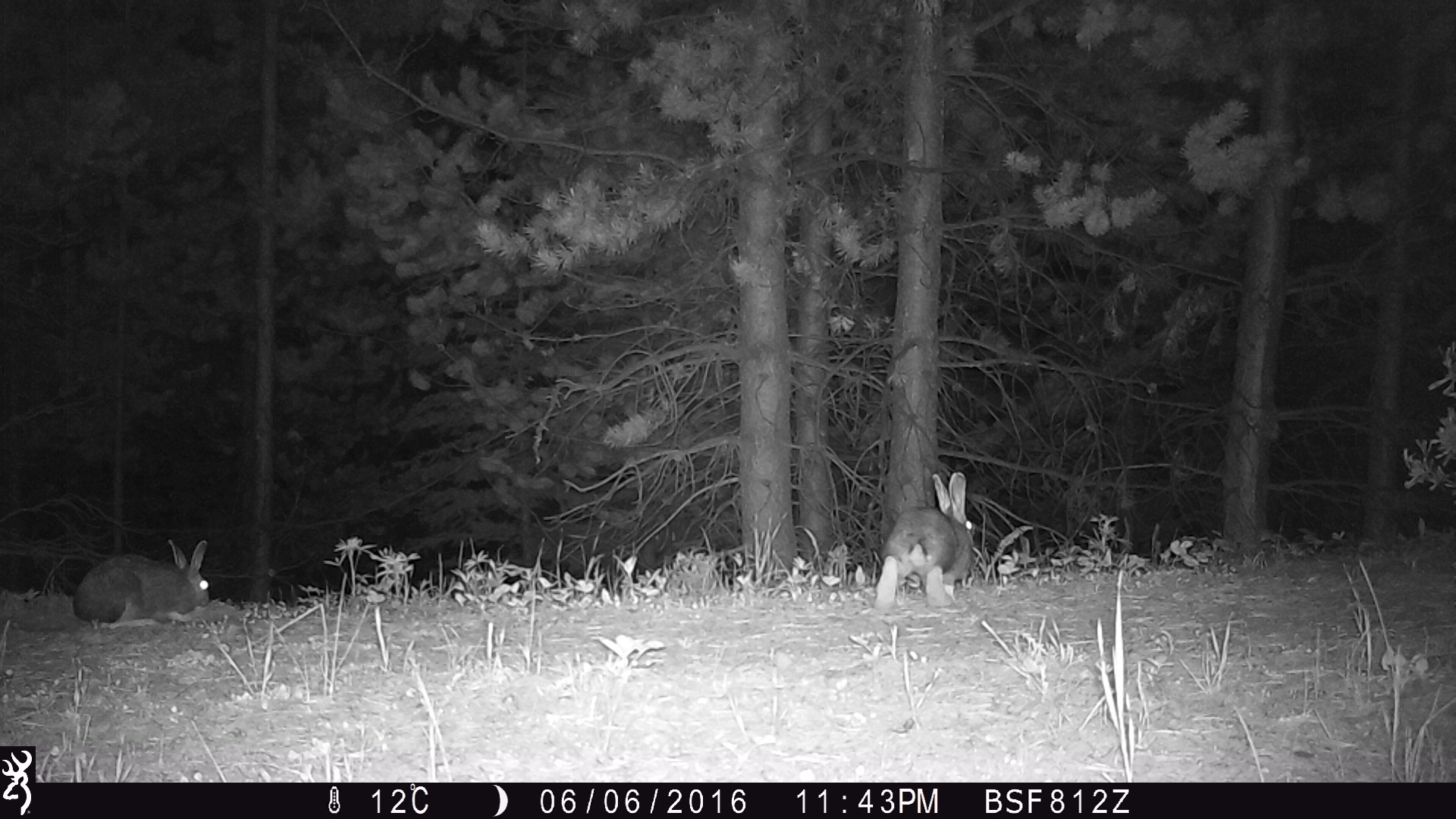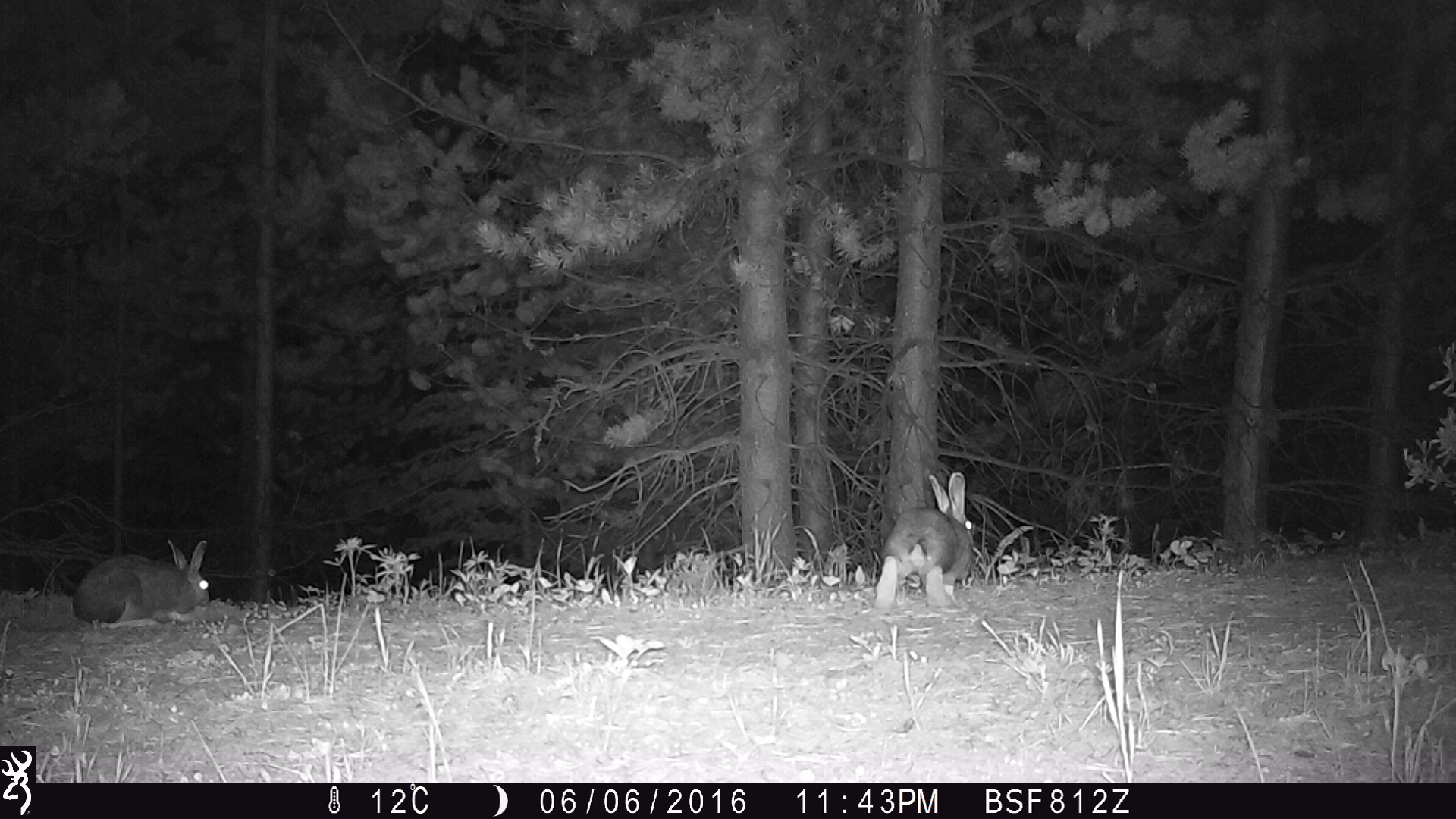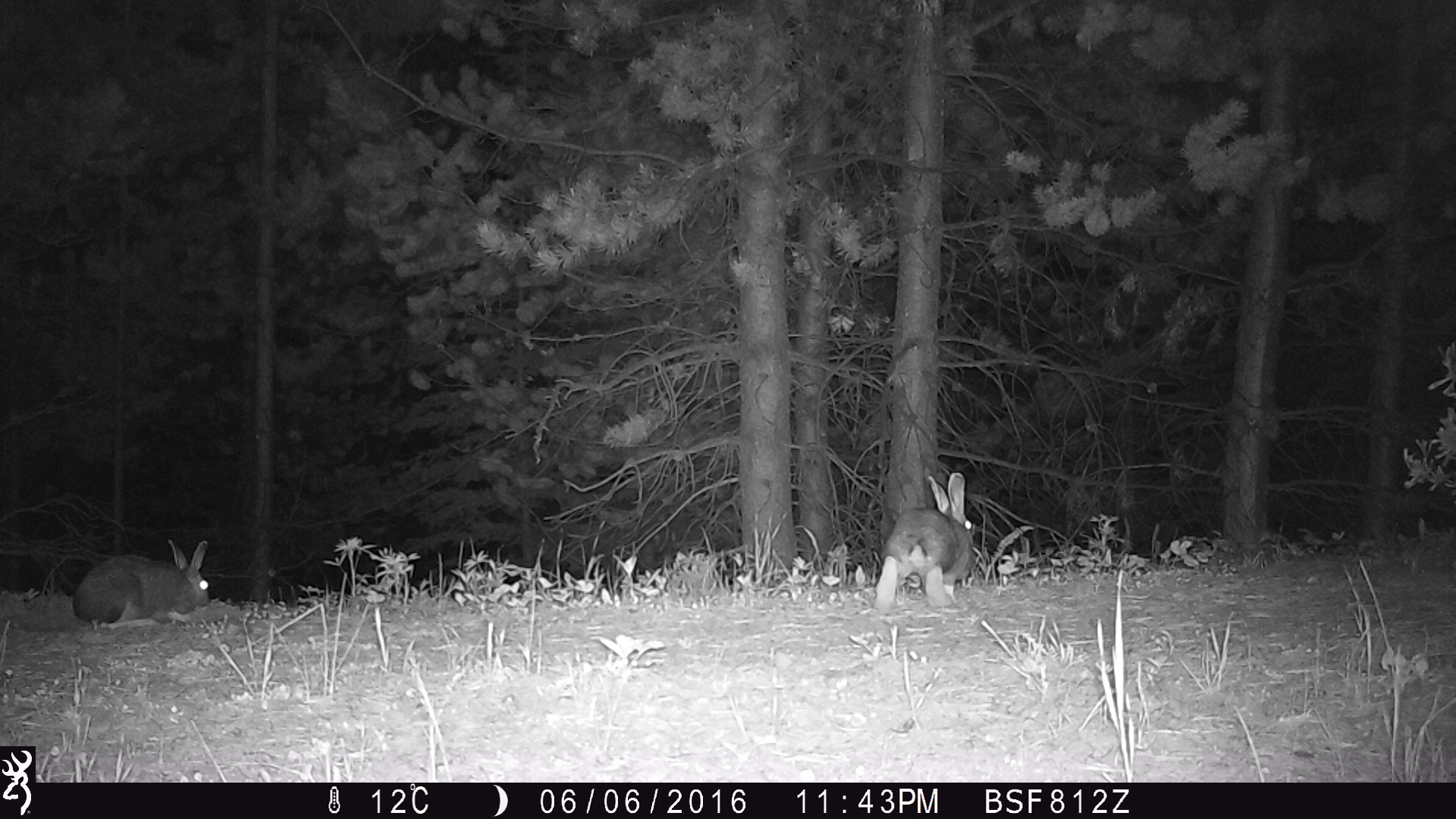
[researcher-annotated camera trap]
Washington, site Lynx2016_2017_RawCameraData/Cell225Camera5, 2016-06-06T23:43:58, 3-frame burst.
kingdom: Animalia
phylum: Chordata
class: Mammalia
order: Lagomorpha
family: Leporidae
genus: Lepus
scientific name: Lepus americanus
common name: snowshoe hare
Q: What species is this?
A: Lepus americanus (snowshoe hare).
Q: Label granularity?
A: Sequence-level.